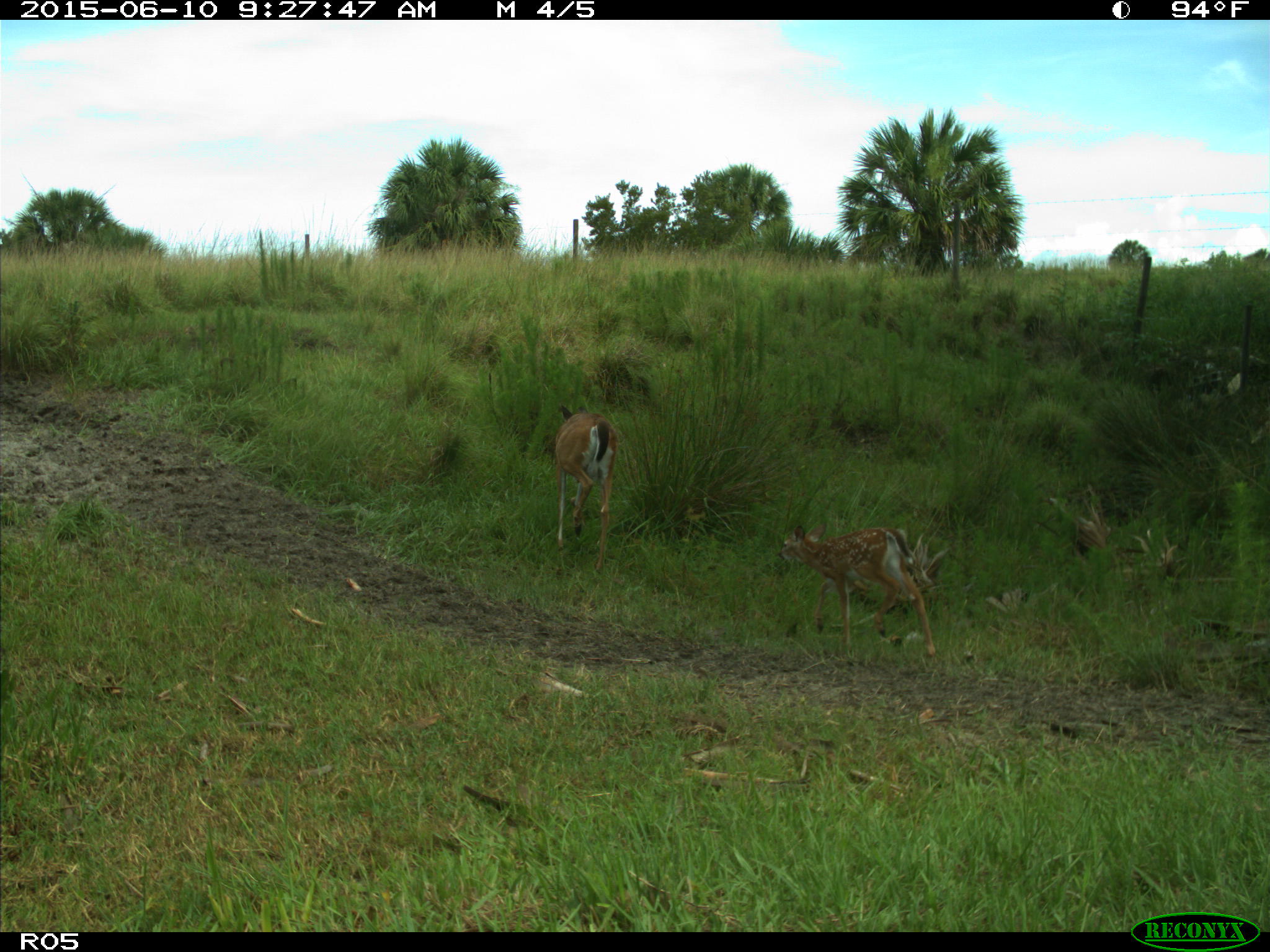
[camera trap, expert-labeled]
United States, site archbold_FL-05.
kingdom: Animalia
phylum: Chordata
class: Mammalia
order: Artiodactyla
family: Cervidae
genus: Odocoileus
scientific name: Odocoileus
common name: deer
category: unidentified deer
Unidentified deer (deer) (Odocoileus).